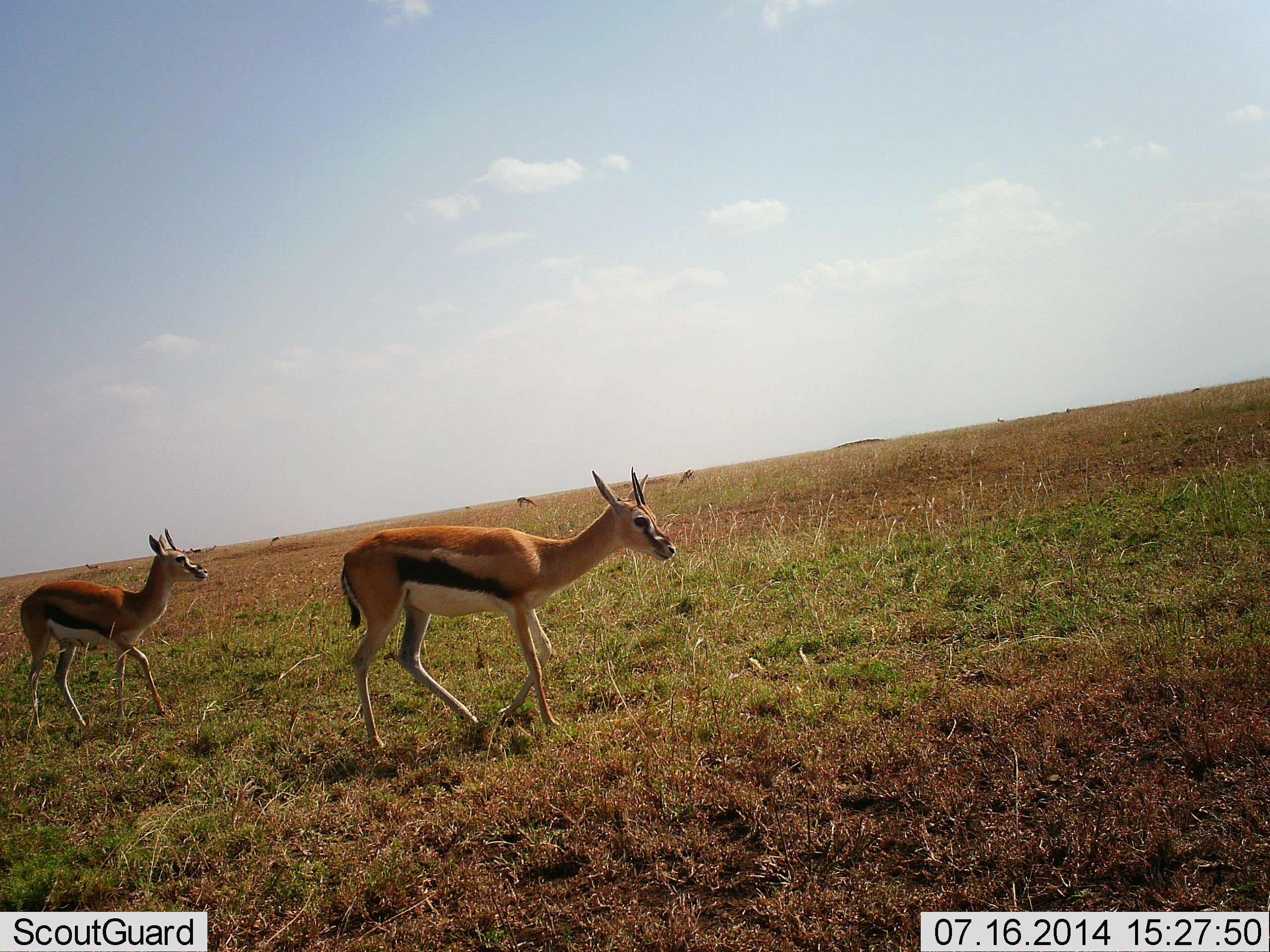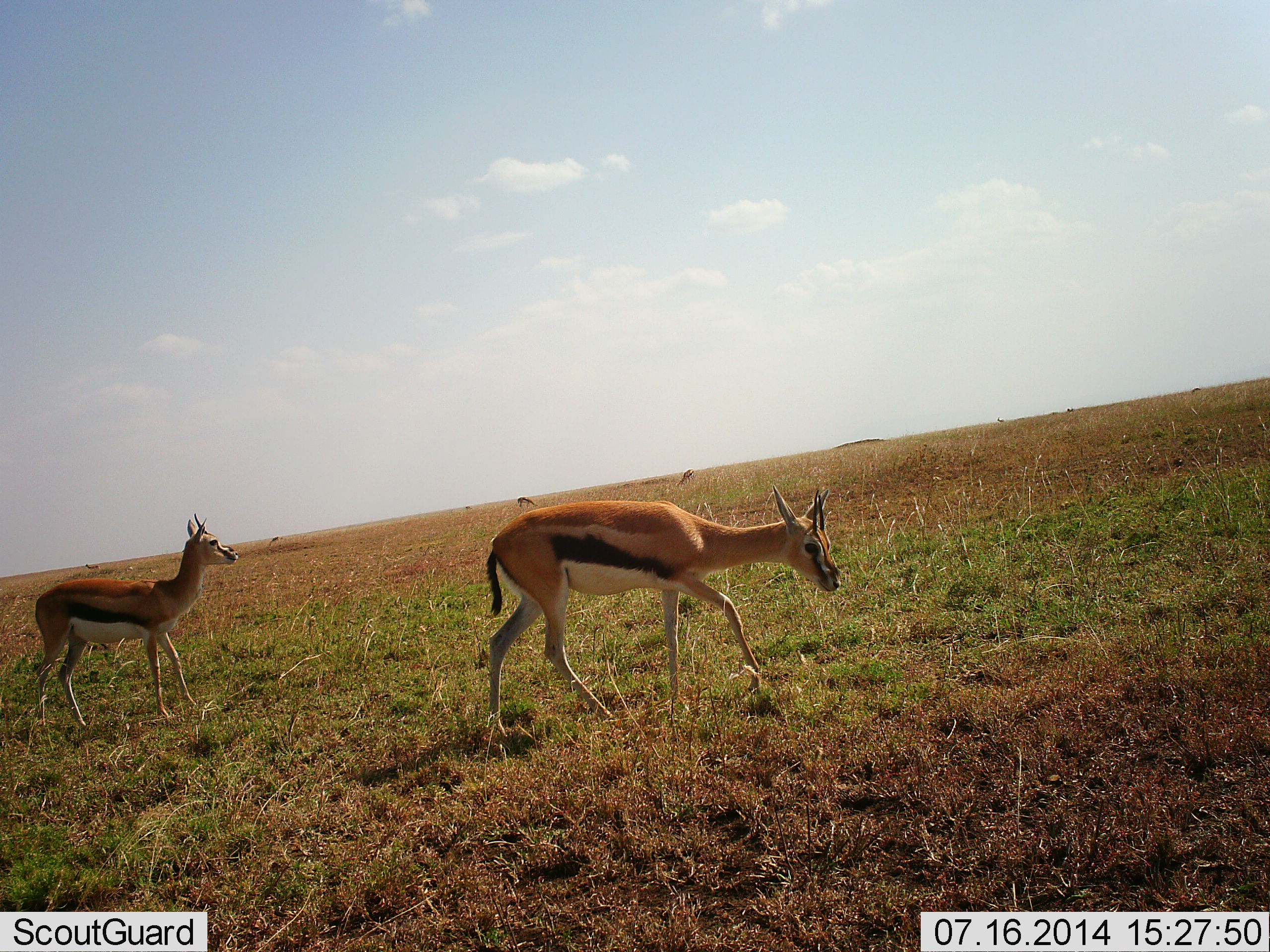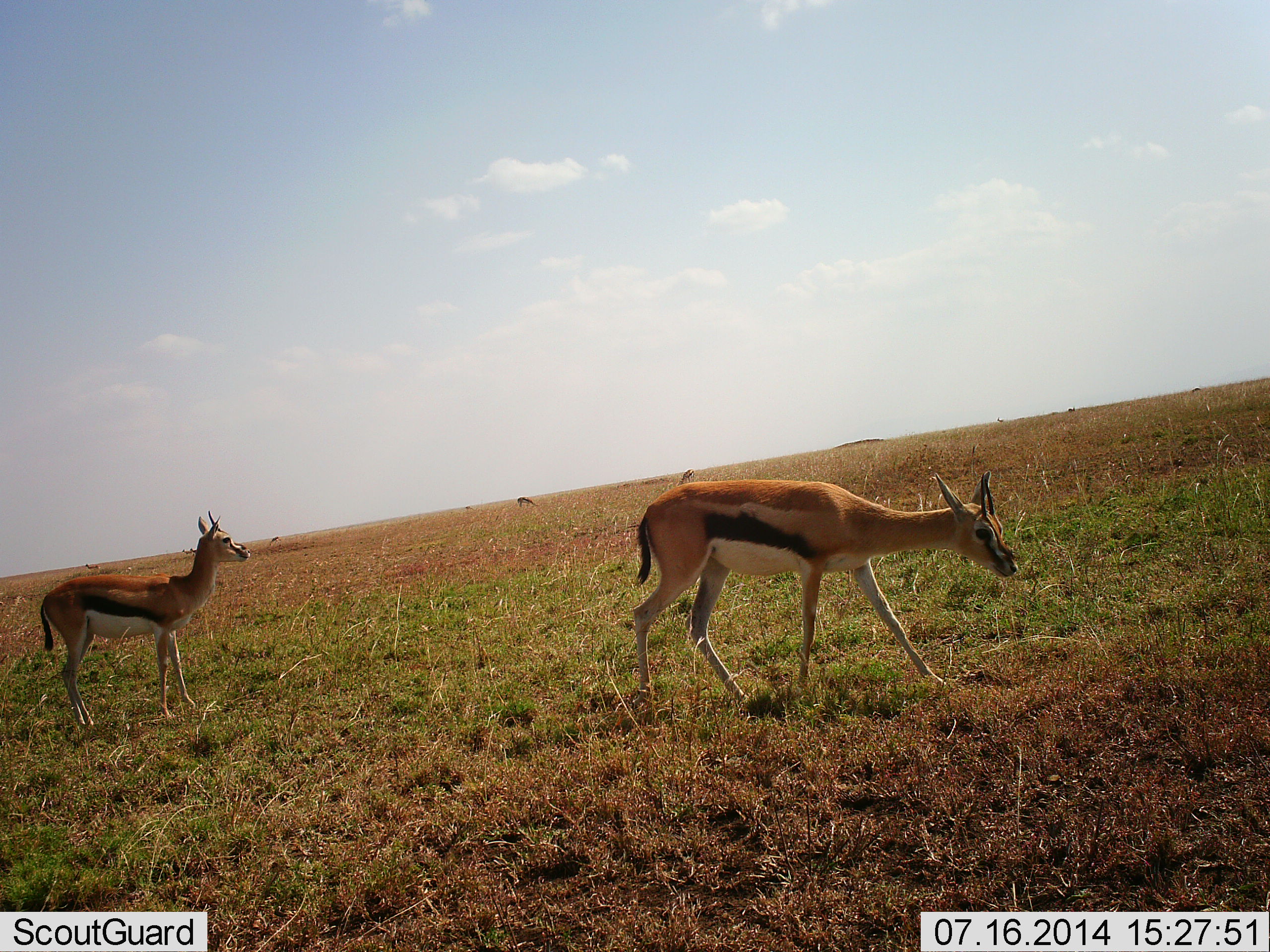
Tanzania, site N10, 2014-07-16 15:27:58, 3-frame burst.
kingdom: Animalia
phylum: Chordata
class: Mammalia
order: Artiodactyla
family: Bovidae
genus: Eudorcas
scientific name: Eudorcas thomsonii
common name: thomson's gazelle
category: gazellethomsons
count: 2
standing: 40%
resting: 0%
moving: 80%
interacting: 0%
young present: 10%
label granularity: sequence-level